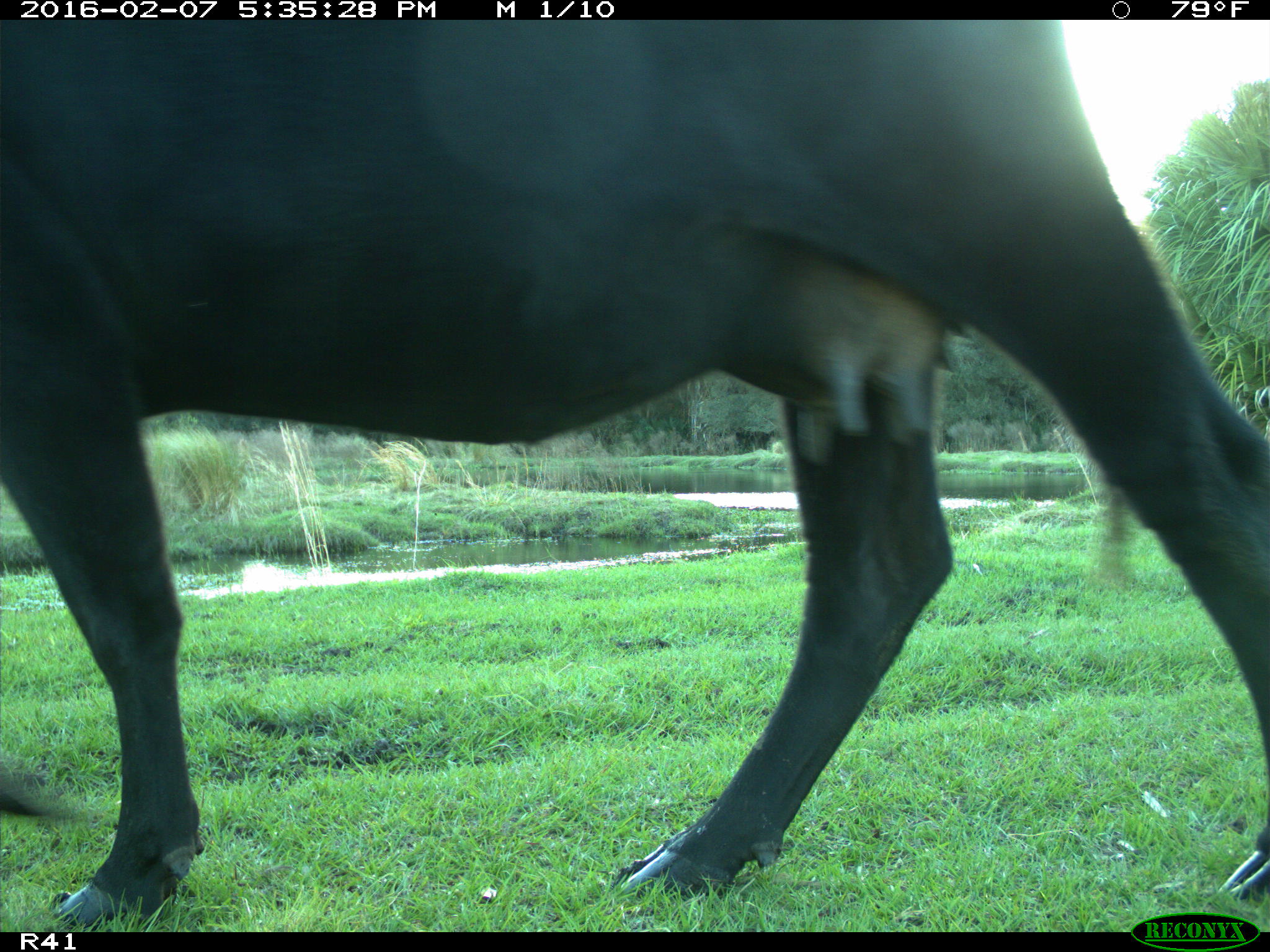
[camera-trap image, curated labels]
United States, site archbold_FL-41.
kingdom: Animalia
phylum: Chordata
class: Mammalia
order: Artiodactyla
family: Bovidae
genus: Bos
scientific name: Bos taurus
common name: domestic cow